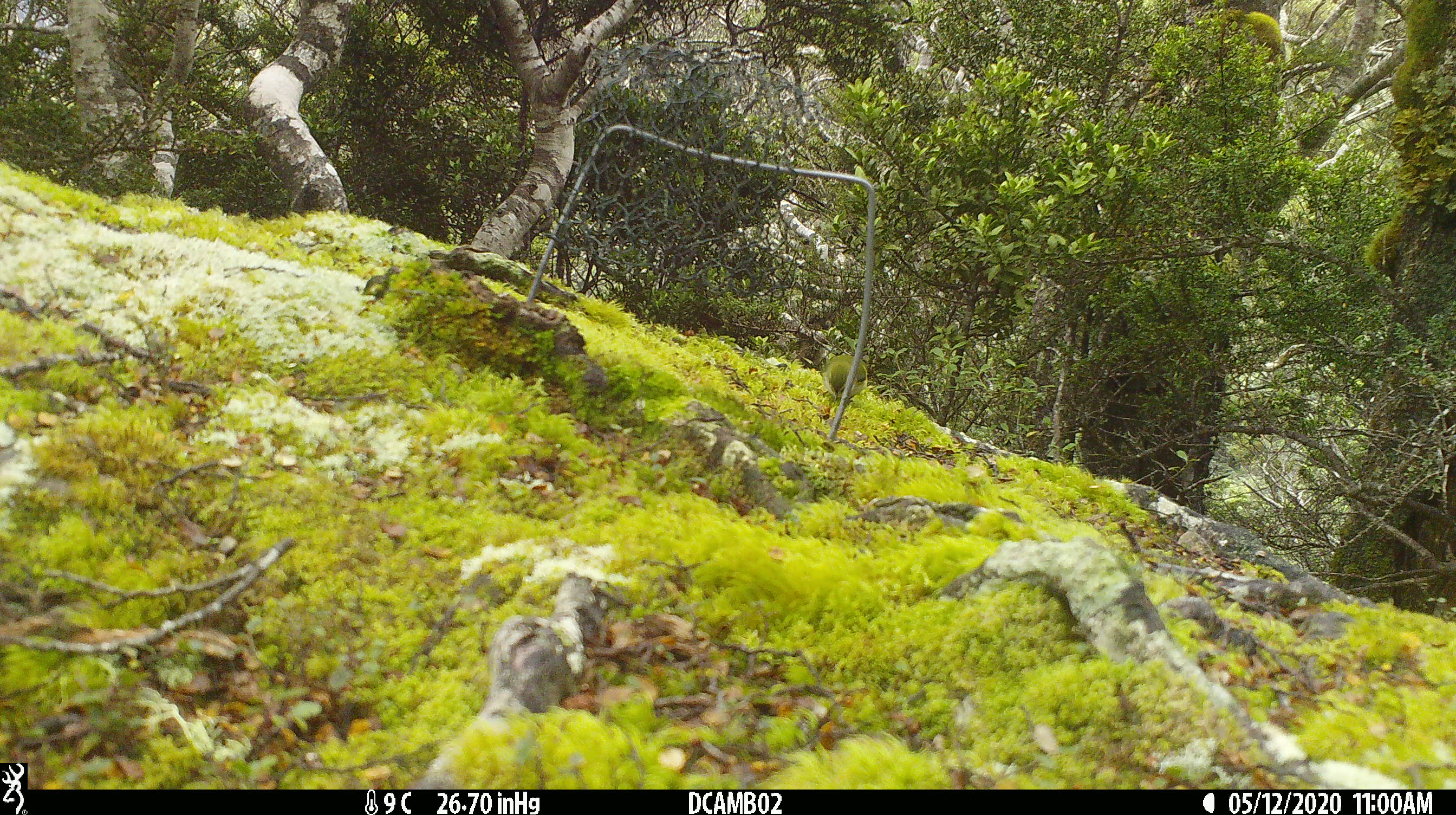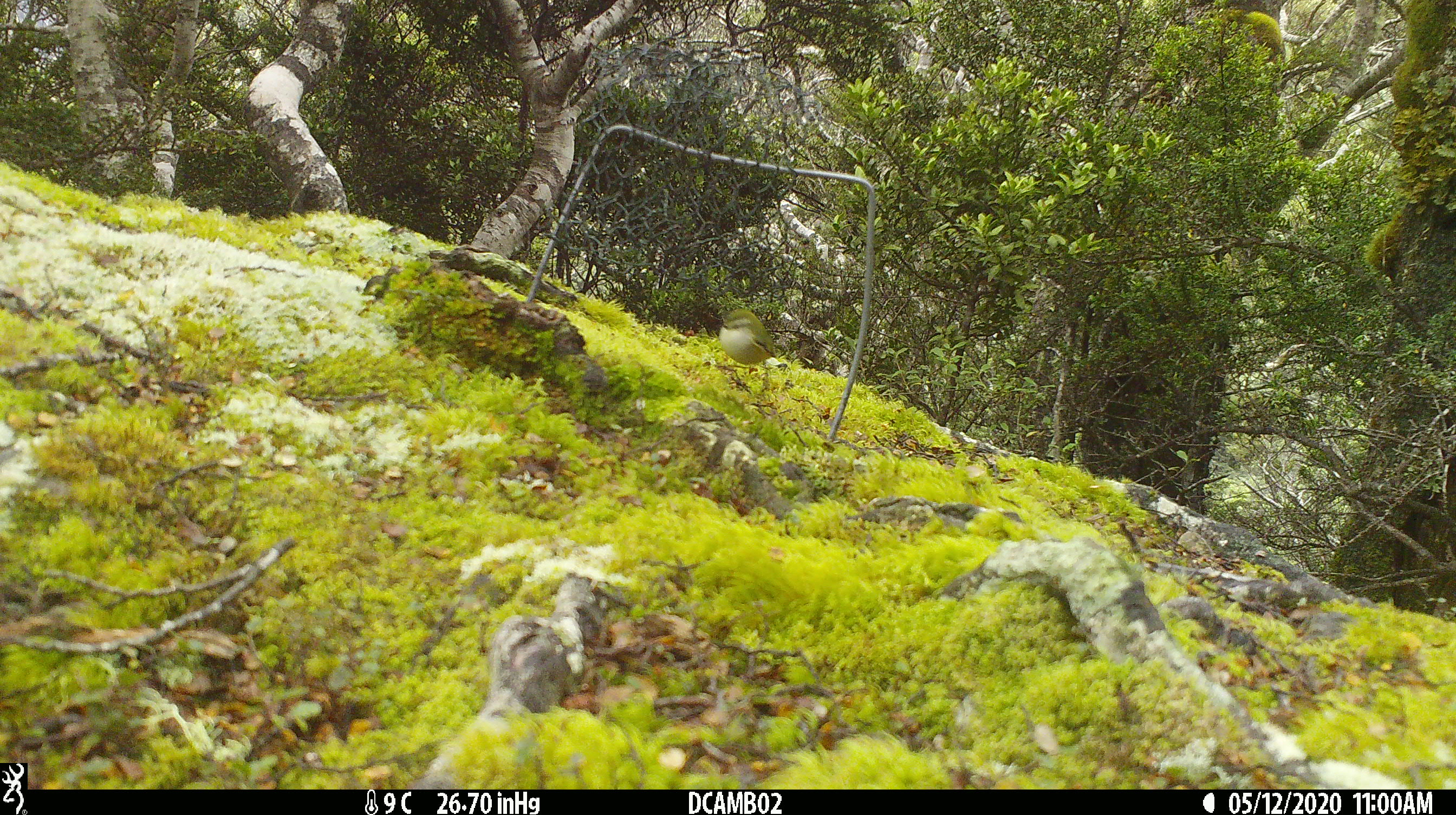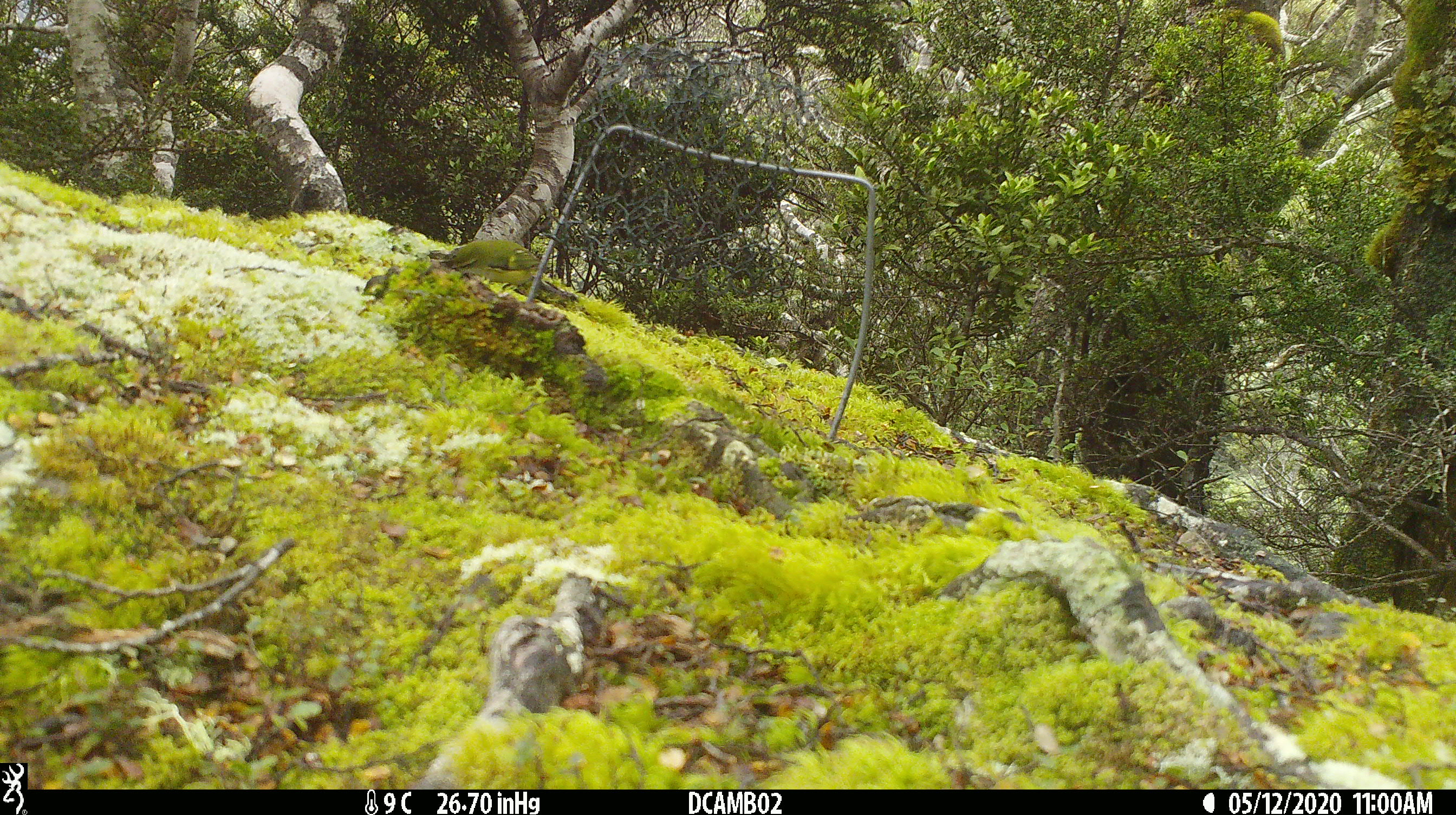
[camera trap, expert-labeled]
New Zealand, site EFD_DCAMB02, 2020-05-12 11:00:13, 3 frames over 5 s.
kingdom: Animalia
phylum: Chordata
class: Aves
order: Passeriformes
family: Acanthisittidae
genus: Acanthisitta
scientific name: Acanthisitta chloris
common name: rifleman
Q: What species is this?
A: Rifleman (Acanthisitta chloris).